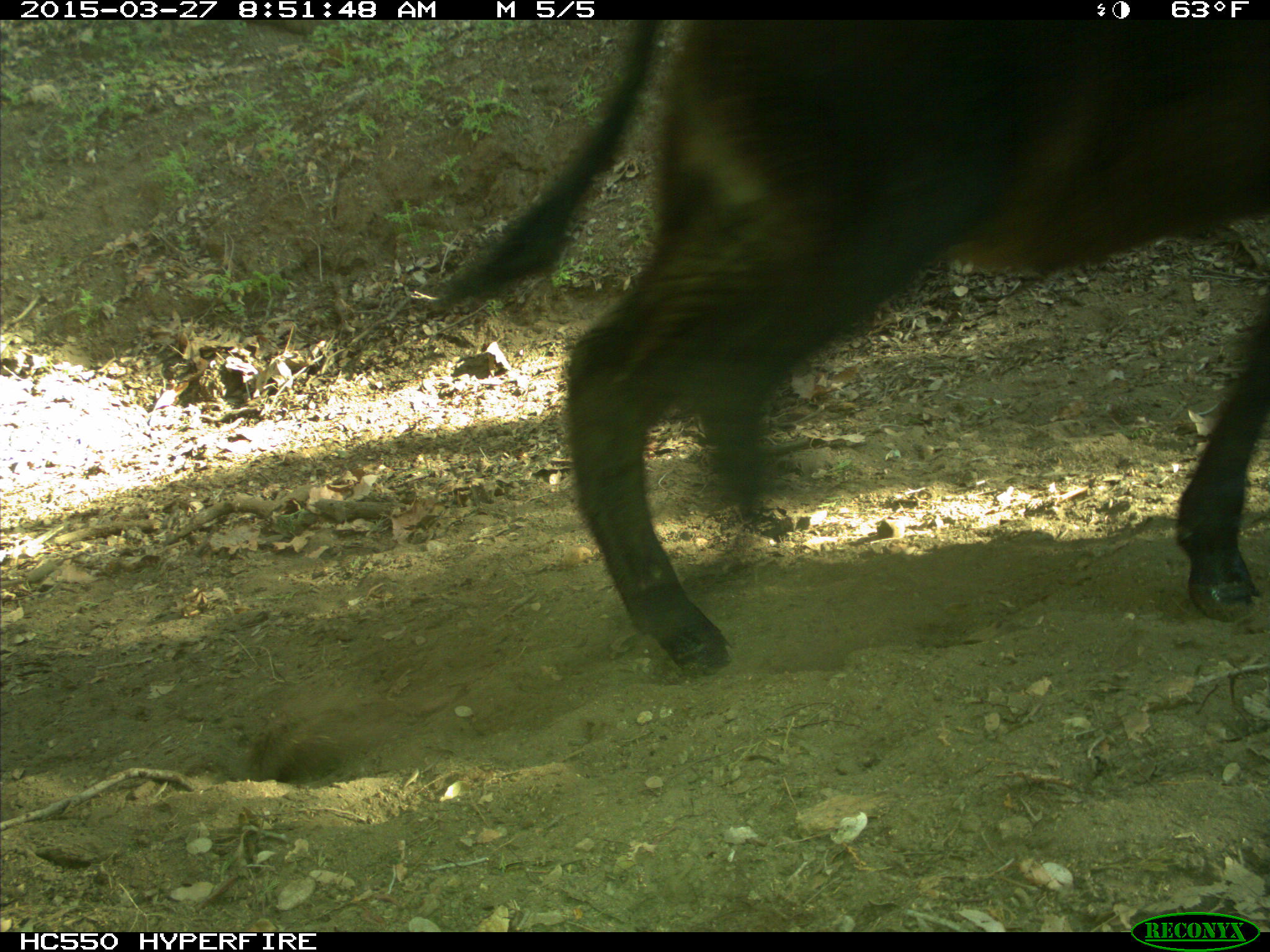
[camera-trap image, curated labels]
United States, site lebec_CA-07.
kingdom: Animalia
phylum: Chordata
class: Mammalia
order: Artiodactyla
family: Bovidae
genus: Bos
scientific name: Bos taurus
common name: domestic cow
Bos taurus (domestic cow).